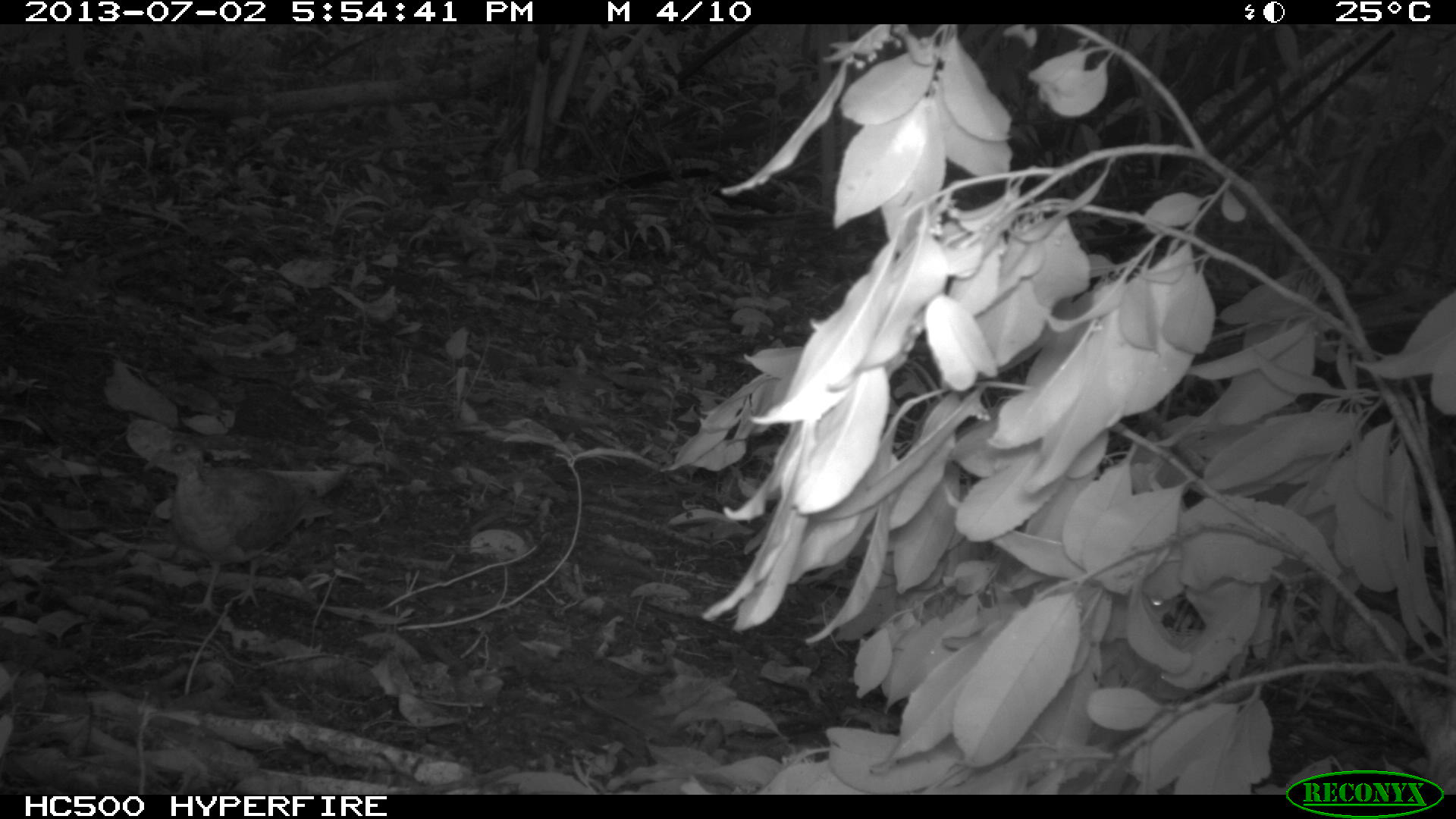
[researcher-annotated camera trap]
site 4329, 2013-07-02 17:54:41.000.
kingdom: Animalia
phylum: Chordata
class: Aves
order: Columbiformes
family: Columbidae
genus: Geotrygon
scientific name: Geotrygon montana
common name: ruddy quail-dove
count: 1